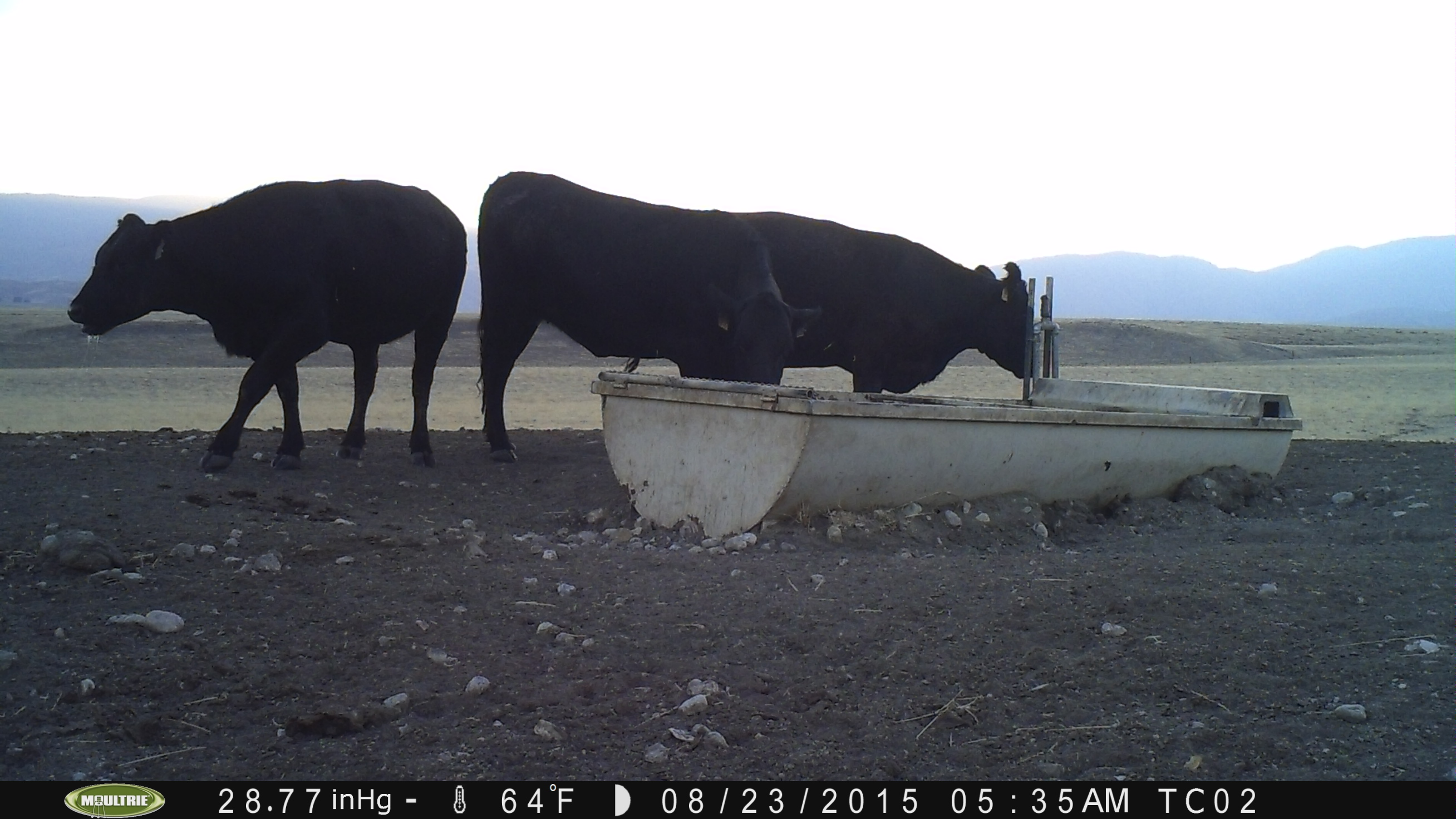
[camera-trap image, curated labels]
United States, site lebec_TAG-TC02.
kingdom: Animalia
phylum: Chordata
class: Mammalia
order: Artiodactyla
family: Bovidae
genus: Bos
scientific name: Bos taurus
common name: domestic cow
Bos taurus (domestic cow).